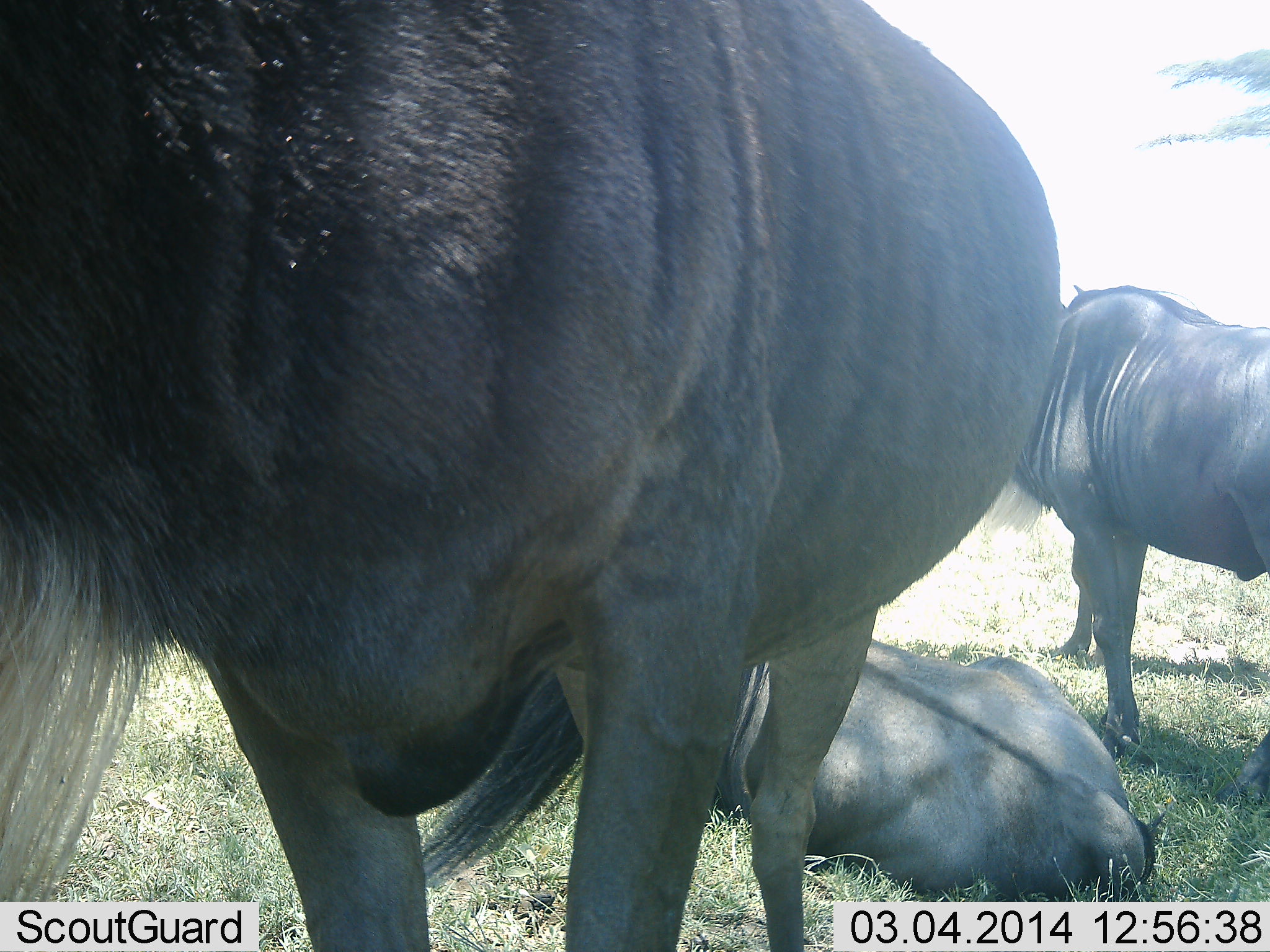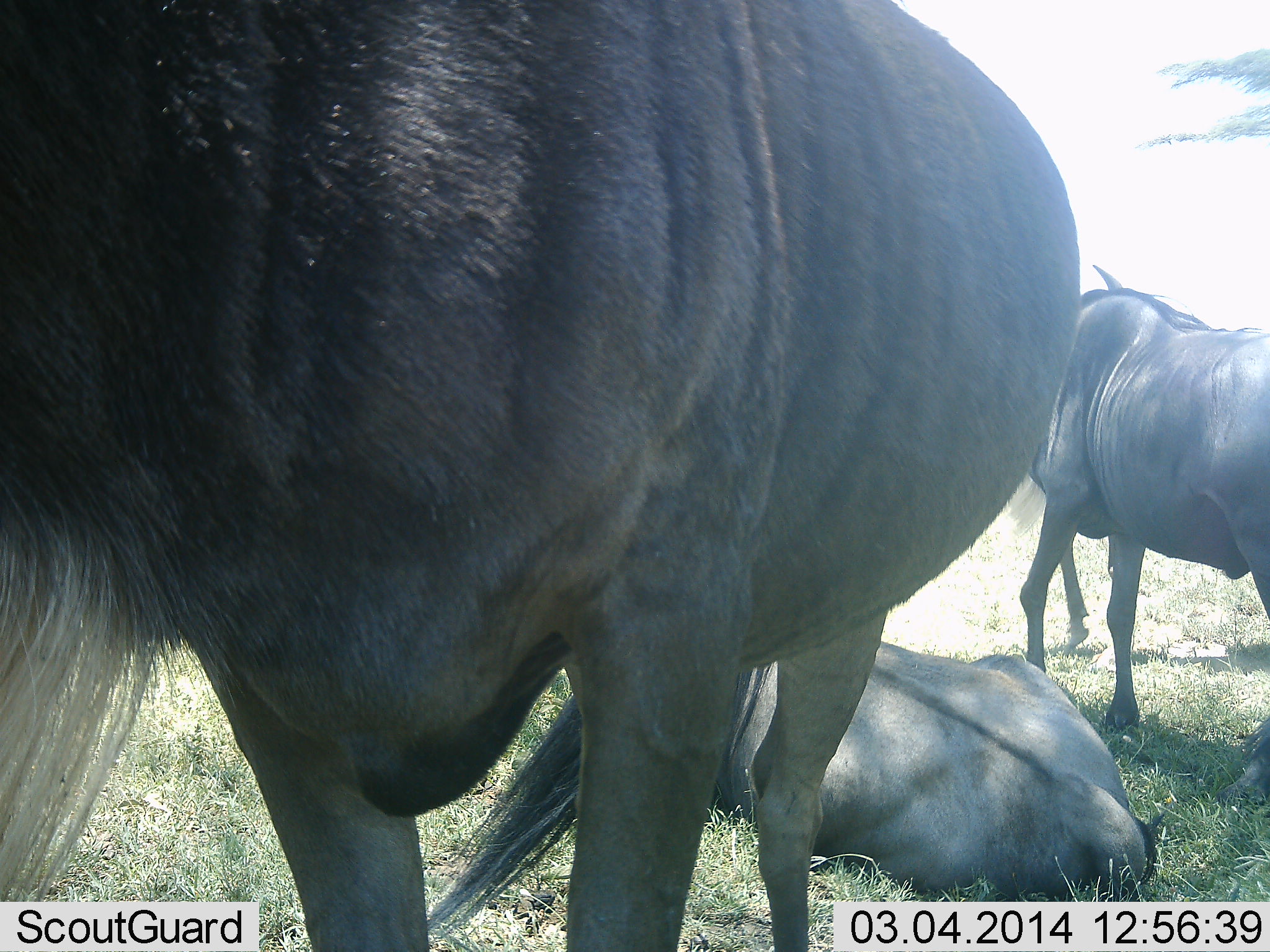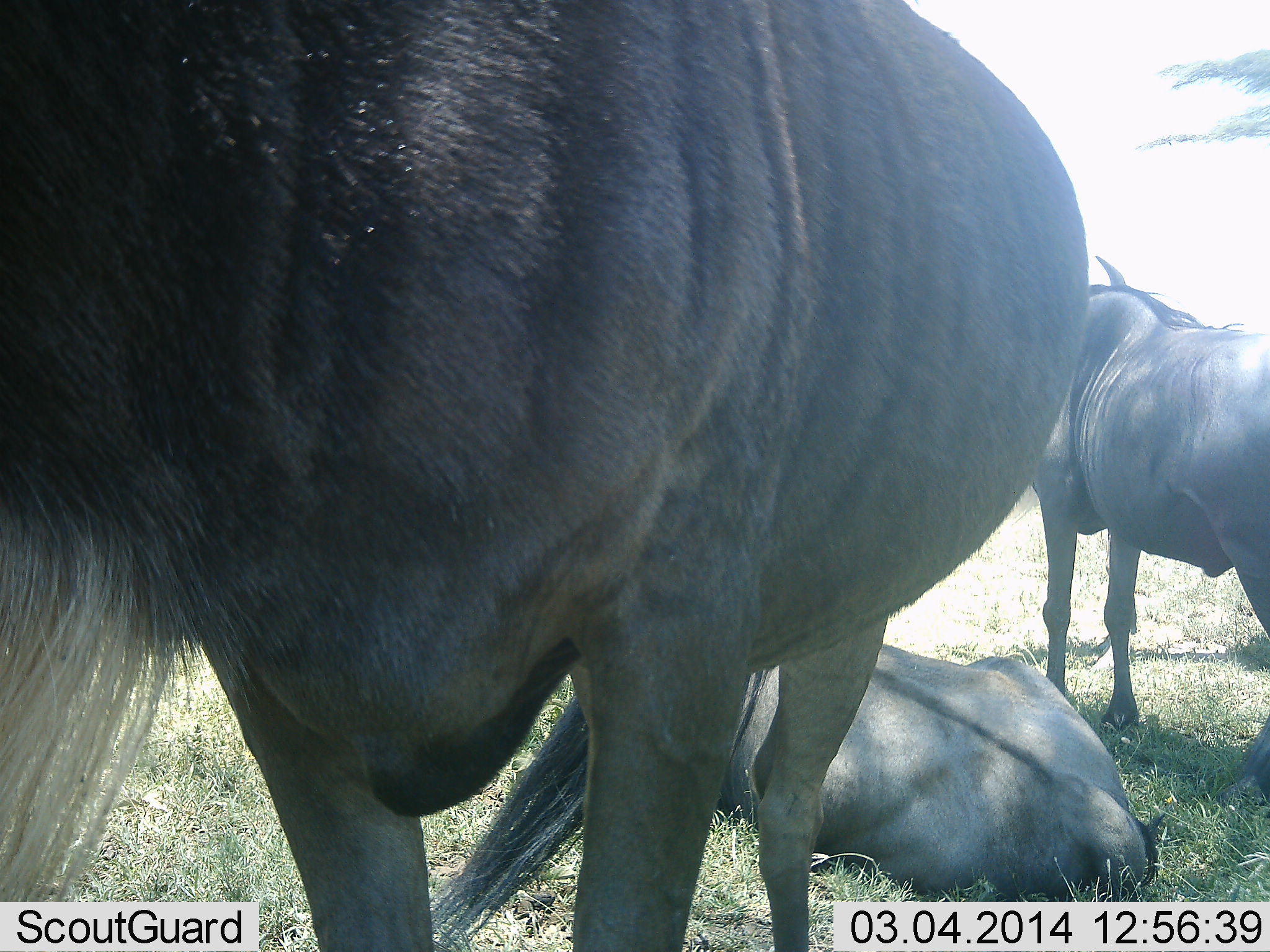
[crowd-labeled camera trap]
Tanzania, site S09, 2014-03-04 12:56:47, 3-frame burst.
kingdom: Animalia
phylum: Chordata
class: Mammalia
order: Artiodactyla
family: Bovidae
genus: Connochaetes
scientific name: Connochaetes taurinus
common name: blue wildebeest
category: wildebeest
Wildebeest (blue wildebeest) (Connochaetes taurinus), count 3. Behavior (volunteer vote fractions): standing 90%, resting 100%, moving 20%, interacting 0%. Young present (vote fraction): 0%. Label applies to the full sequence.